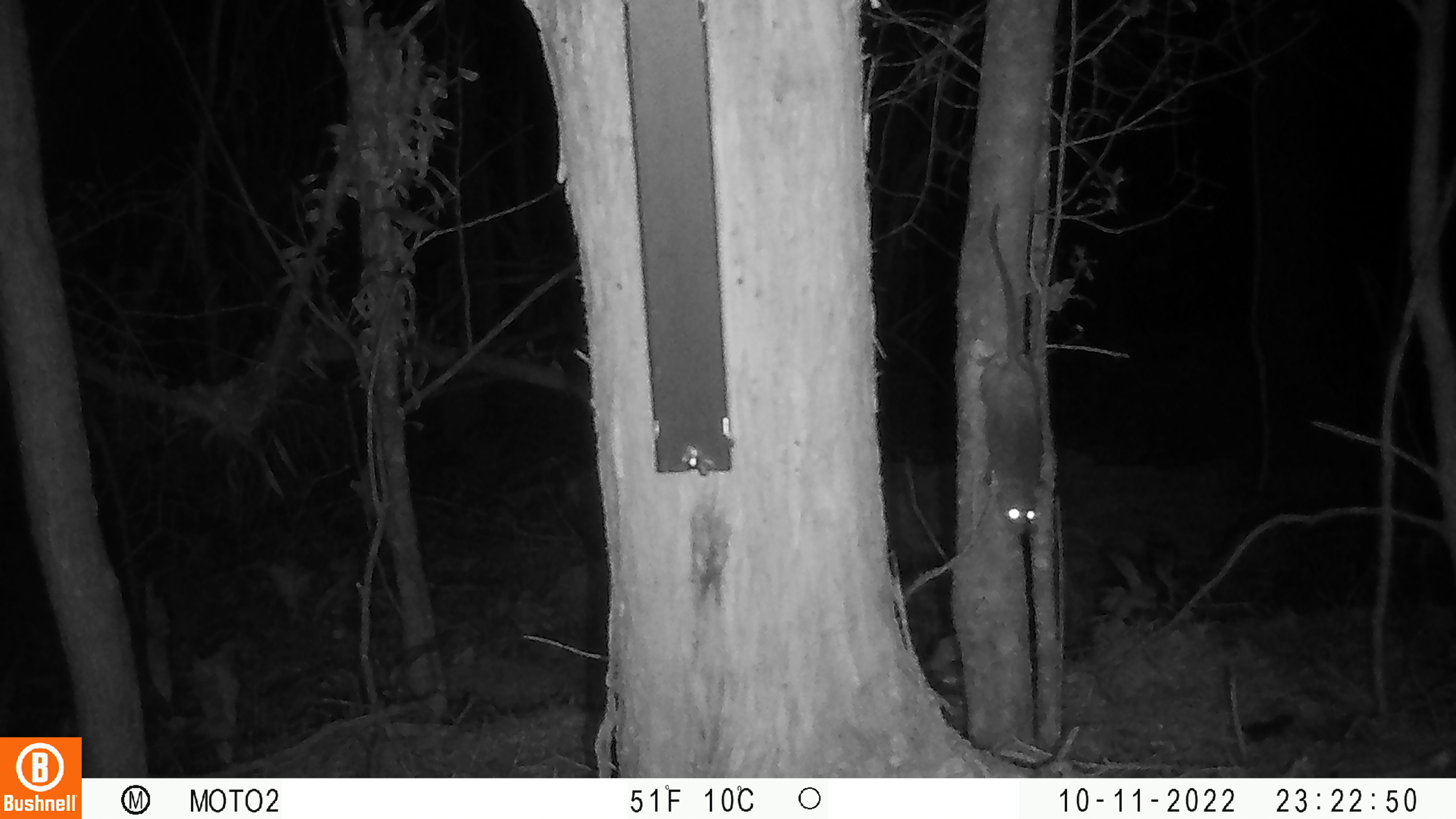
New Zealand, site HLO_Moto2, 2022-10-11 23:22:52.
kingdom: Animalia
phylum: Chordata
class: Mammalia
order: Rodentia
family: Muridae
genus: Rattus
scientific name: Rattus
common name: rat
Rat (Rattus).